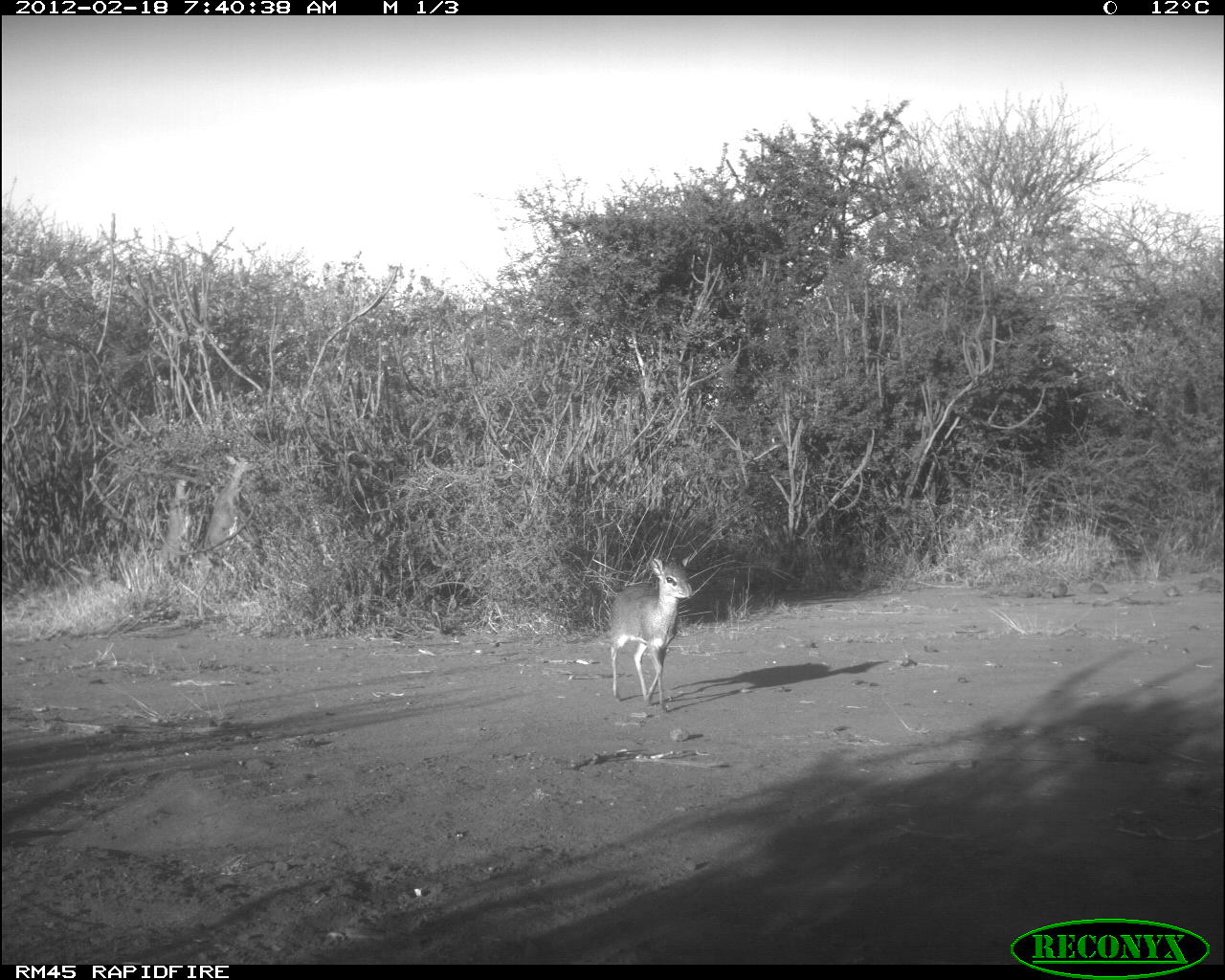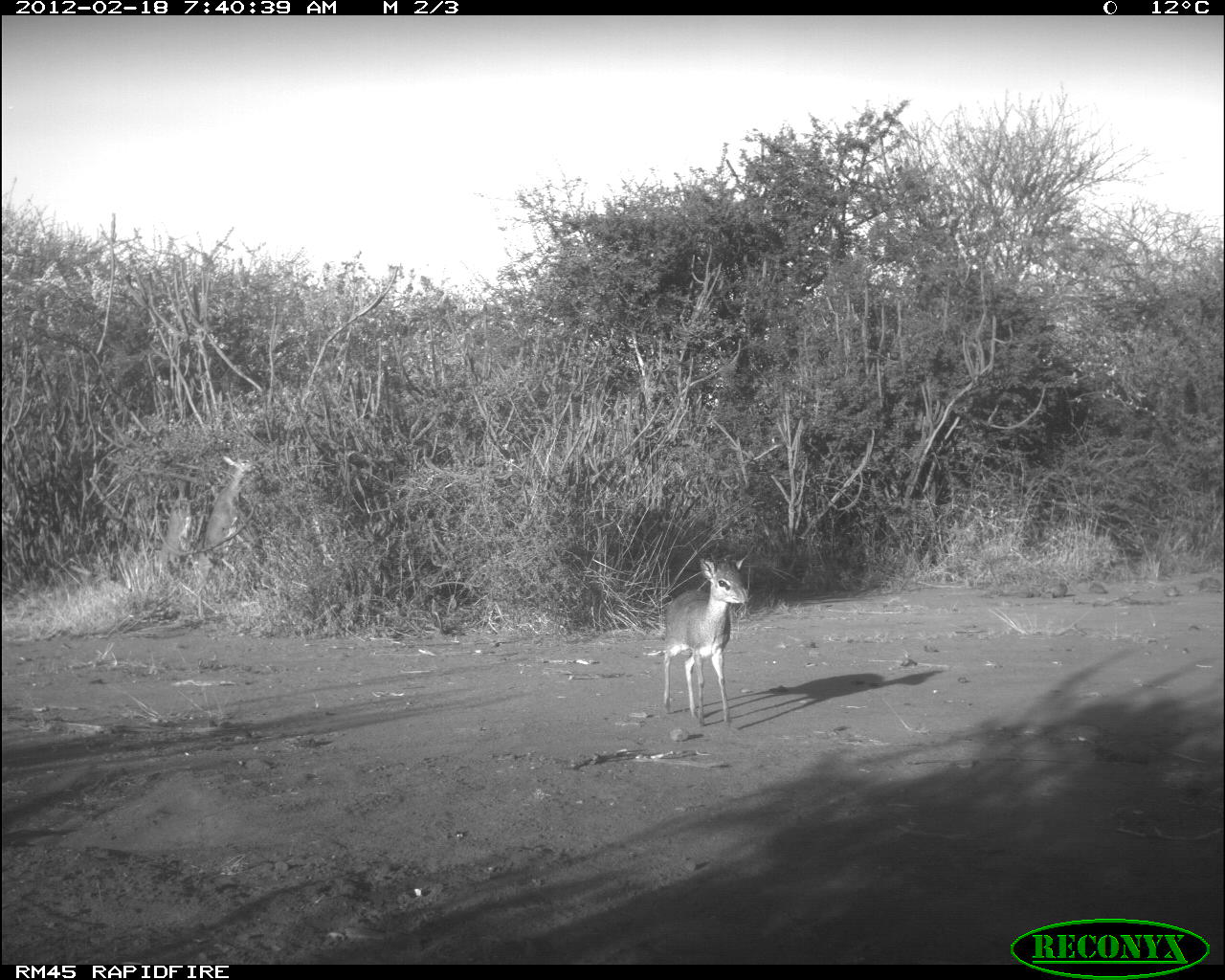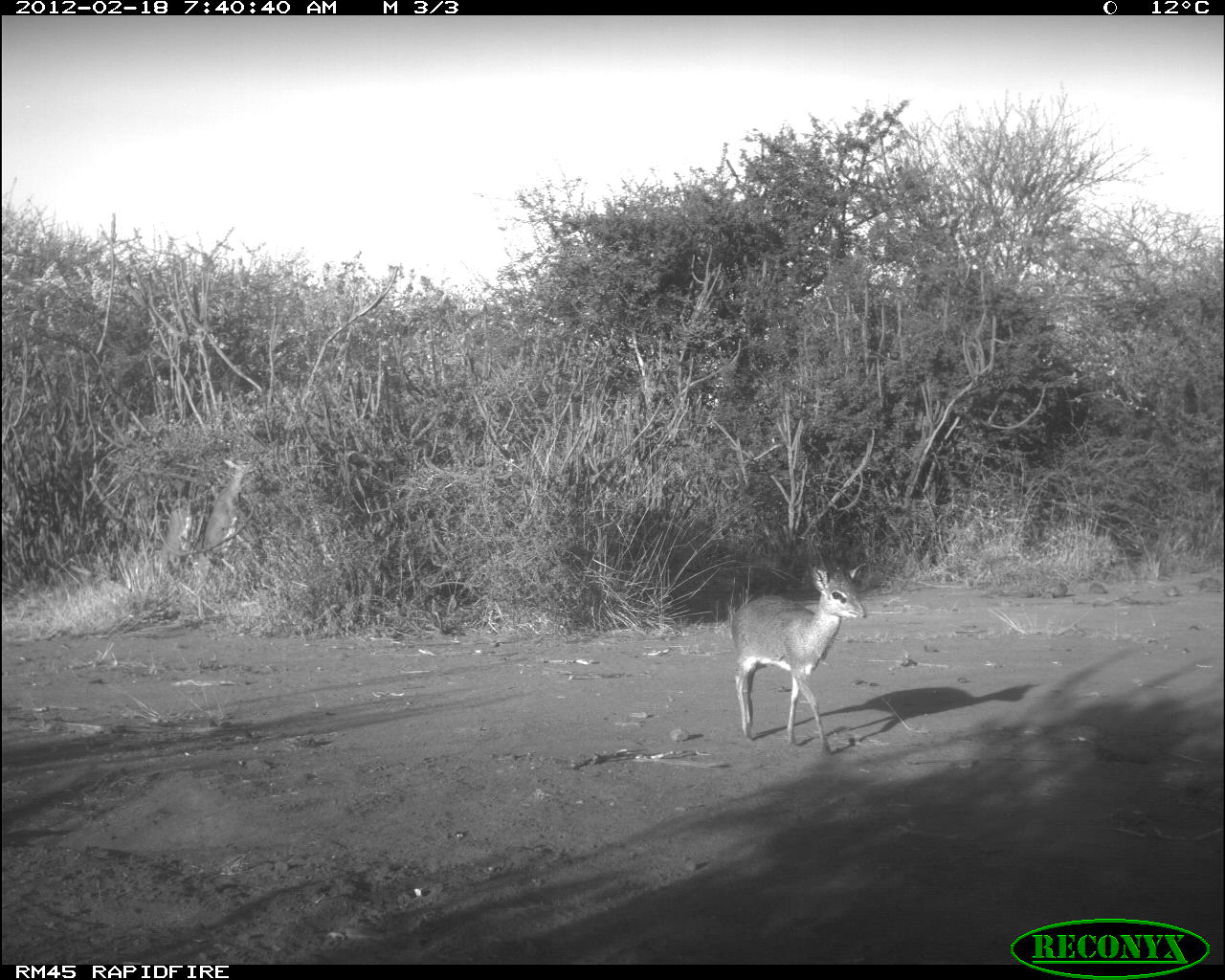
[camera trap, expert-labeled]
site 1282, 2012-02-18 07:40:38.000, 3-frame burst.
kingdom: Animalia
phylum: Chordata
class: Mammalia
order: Artiodactyla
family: Bovidae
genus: Madoqua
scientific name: Madoqua guentheri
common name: günther's dik-dik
Madoqua guentheri (günther's dik-dik), count 3.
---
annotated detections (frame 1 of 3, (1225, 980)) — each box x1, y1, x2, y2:
madoqua guentheri: 607, 551, 693, 713; 192, 451, 259, 624; 154, 473, 193, 570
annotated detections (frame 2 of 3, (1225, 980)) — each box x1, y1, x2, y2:
madoqua guentheri: 657, 545, 754, 726; 192, 451, 257, 624; 154, 498, 193, 570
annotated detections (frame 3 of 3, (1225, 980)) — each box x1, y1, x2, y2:
madoqua guentheri: 728, 560, 868, 755; 192, 451, 257, 624; 154, 498, 193, 570